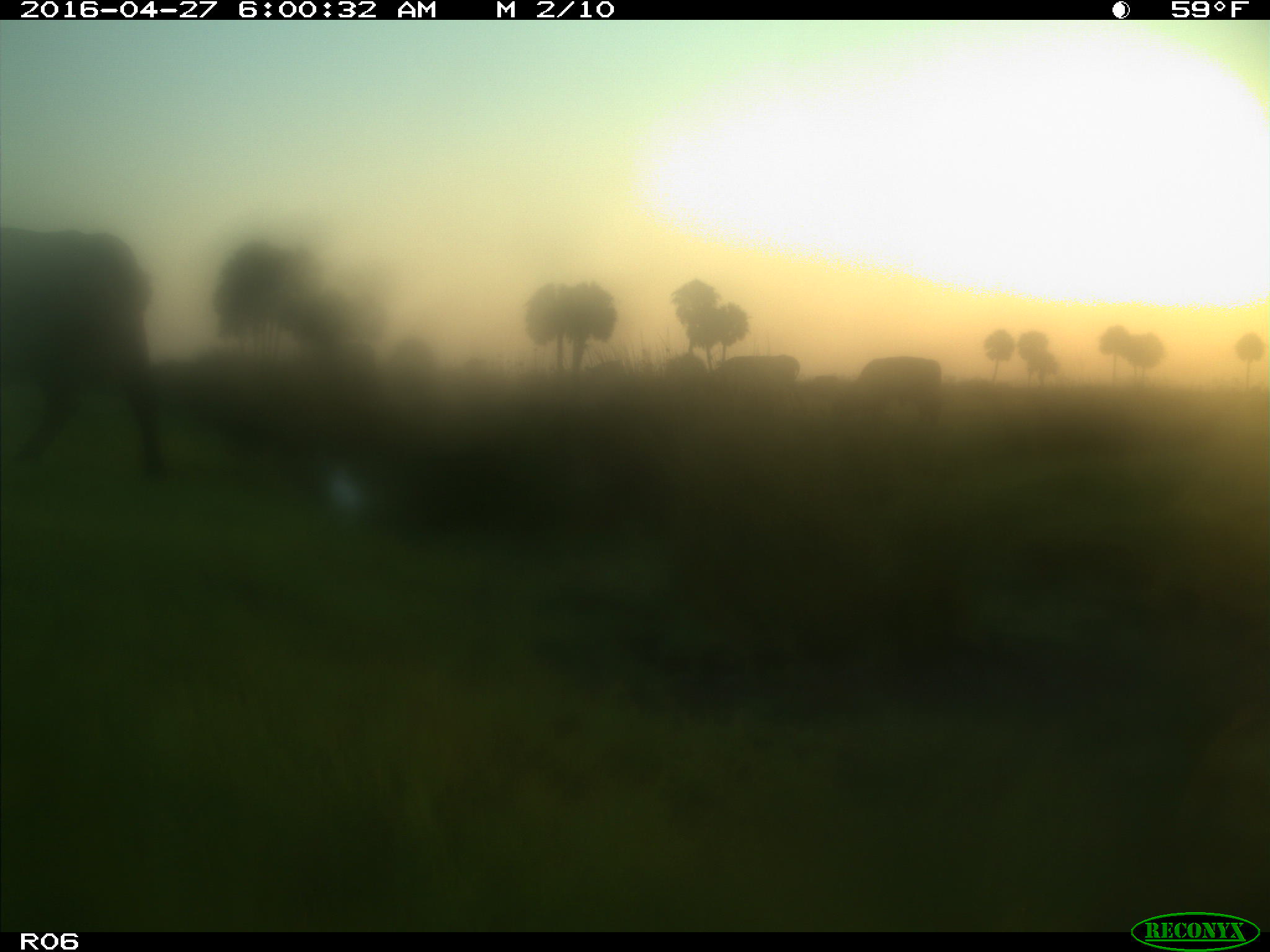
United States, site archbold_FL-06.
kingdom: Animalia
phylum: Chordata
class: Mammalia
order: Artiodactyla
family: Bovidae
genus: Bos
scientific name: Bos taurus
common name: domestic cow